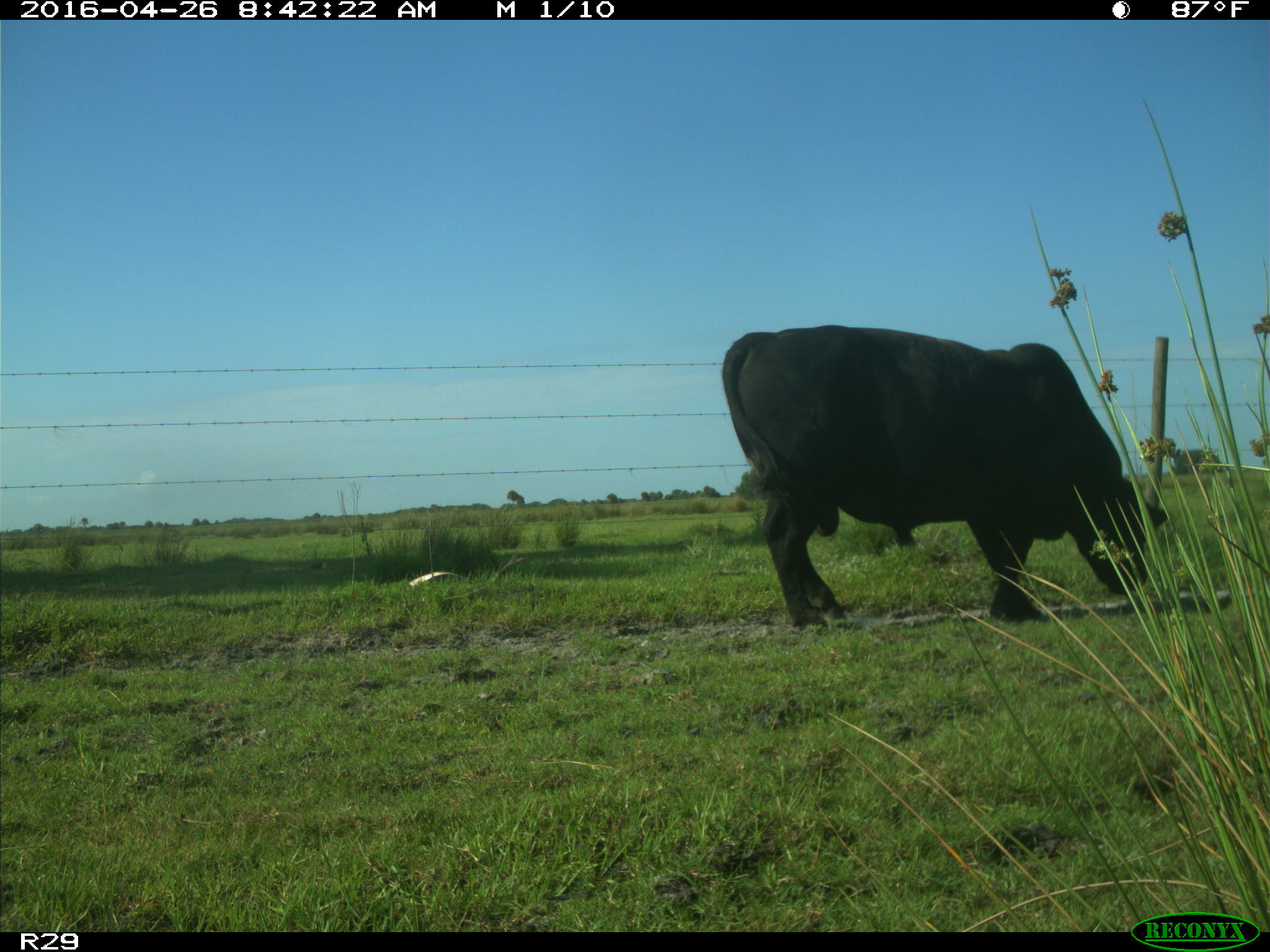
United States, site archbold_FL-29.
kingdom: Animalia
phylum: Chordata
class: Mammalia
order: Artiodactyla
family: Bovidae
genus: Bos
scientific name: Bos taurus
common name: domestic cow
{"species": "Bos taurus (domestic cow)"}